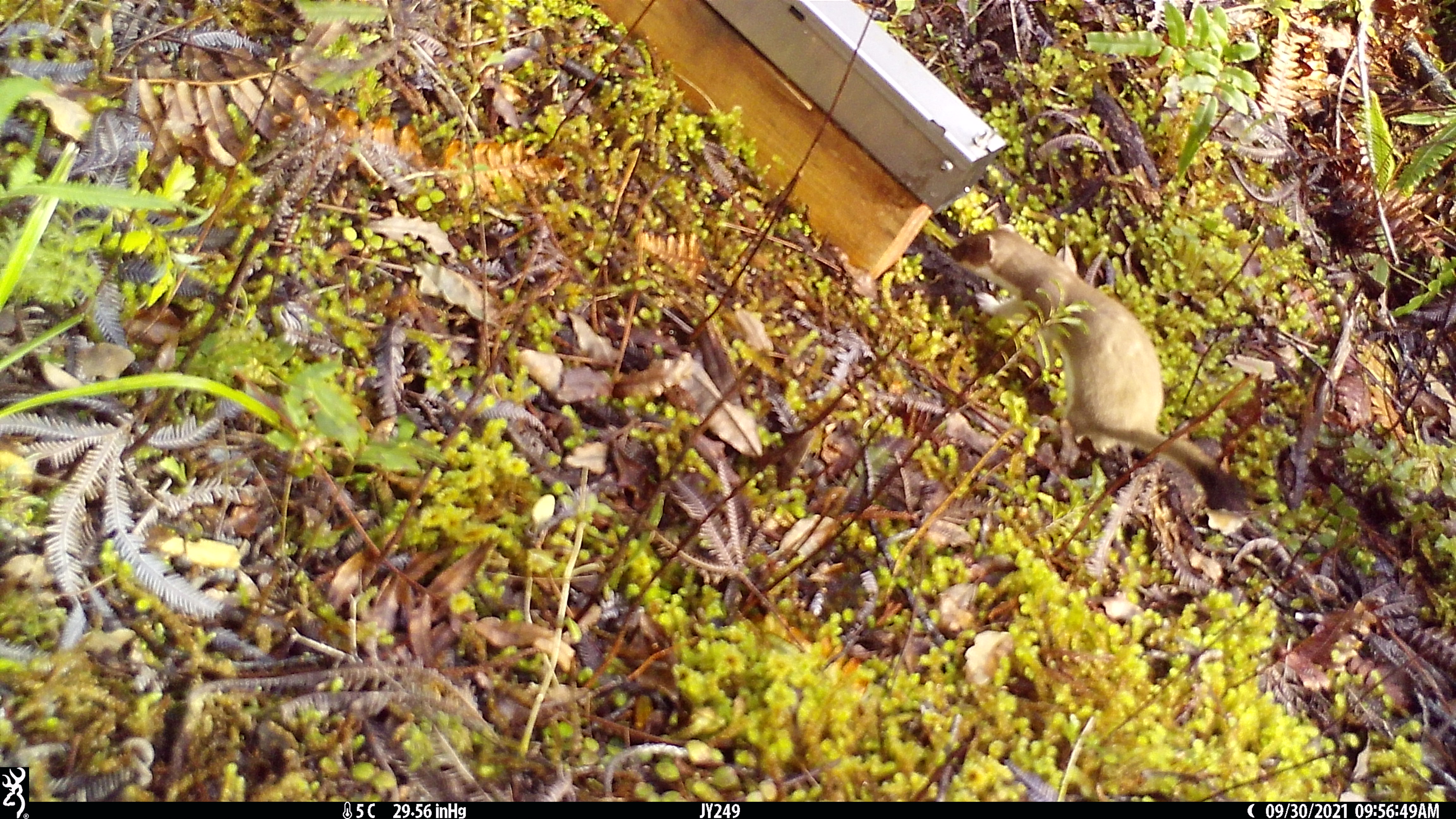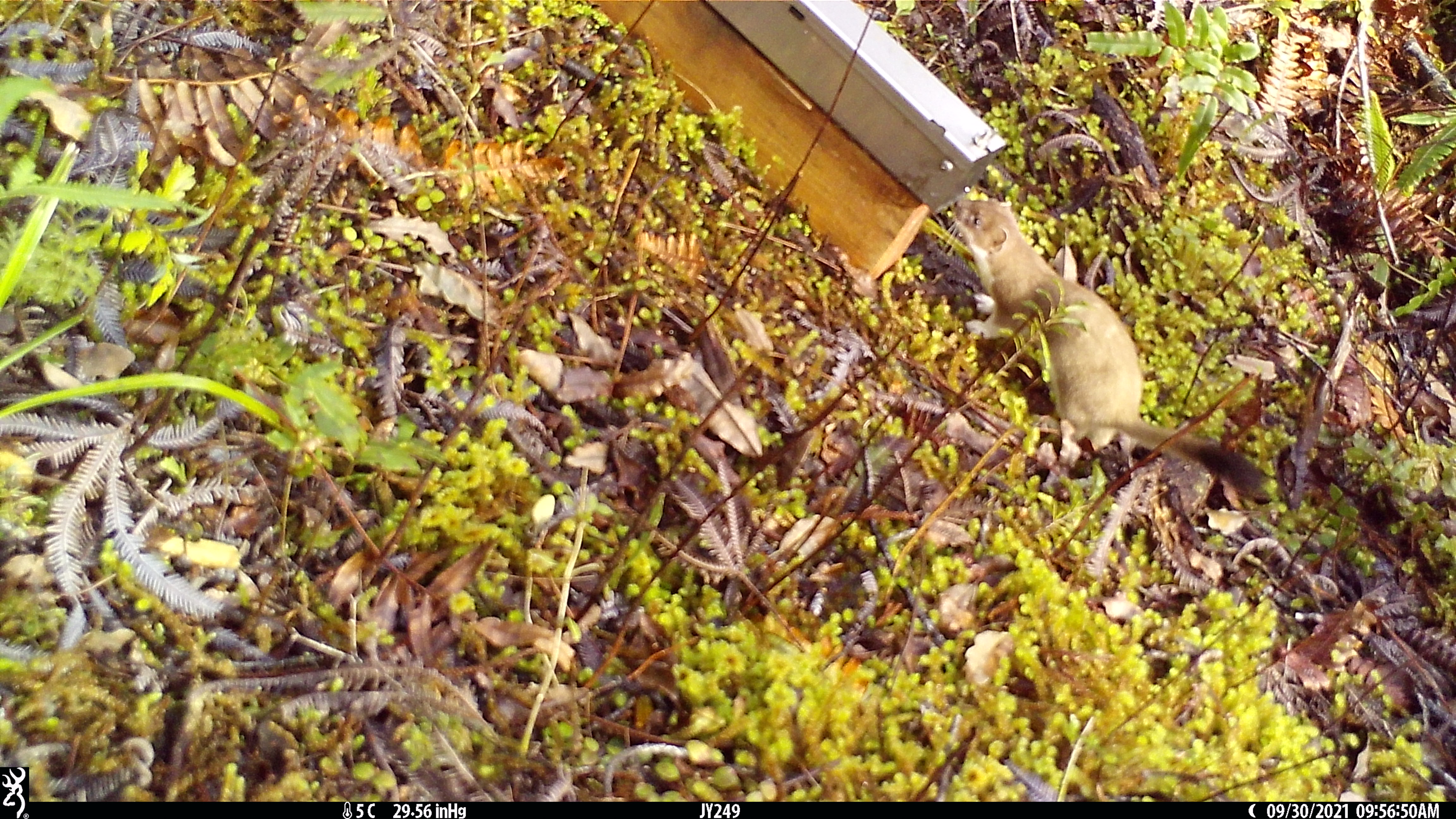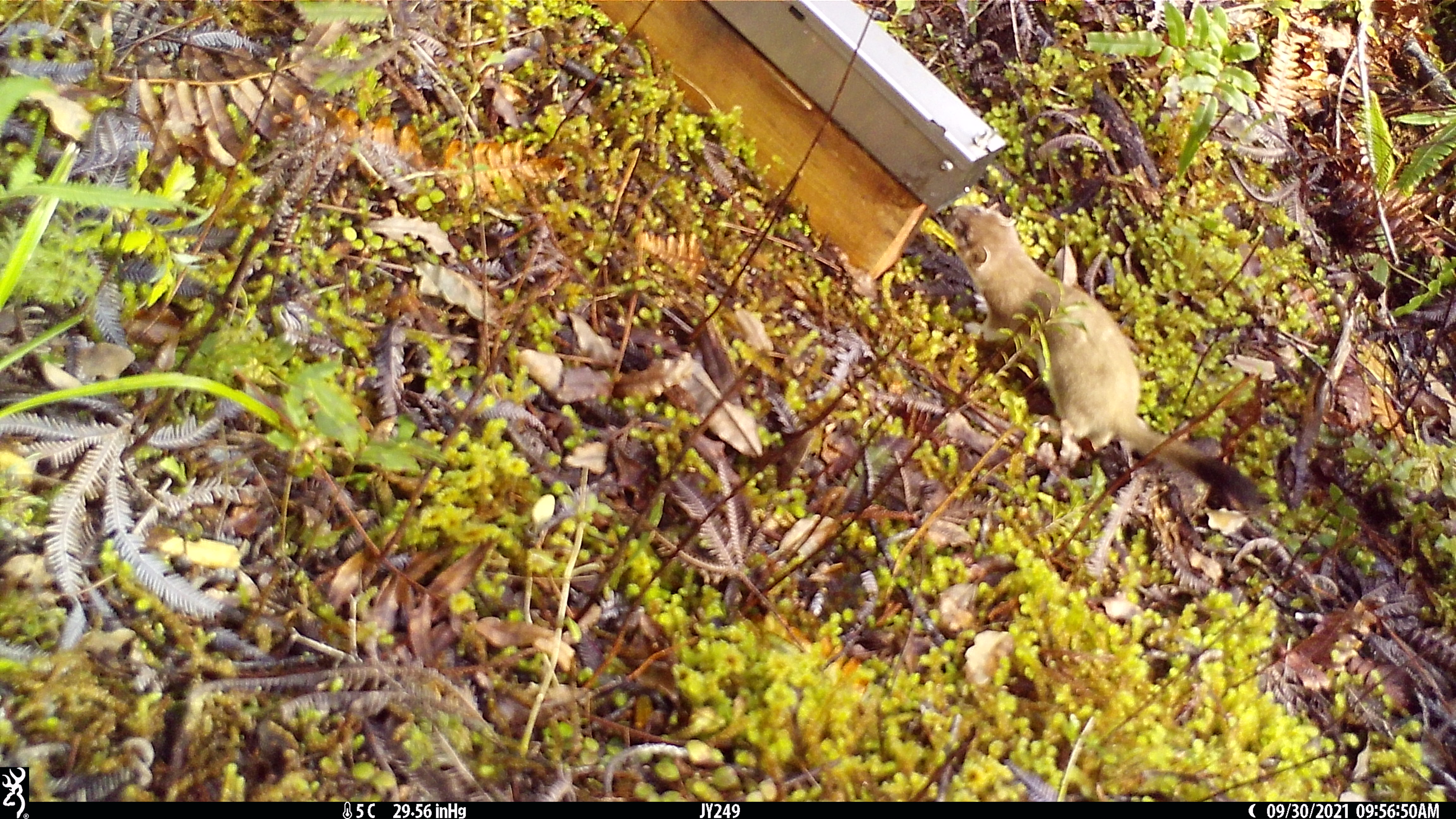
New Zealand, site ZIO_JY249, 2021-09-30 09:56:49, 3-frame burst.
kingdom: Animalia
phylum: Chordata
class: Mammalia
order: Carnivora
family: Mustelidae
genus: Mustela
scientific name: Mustela erminea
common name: stoat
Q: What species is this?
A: Stoat (Mustela erminea).